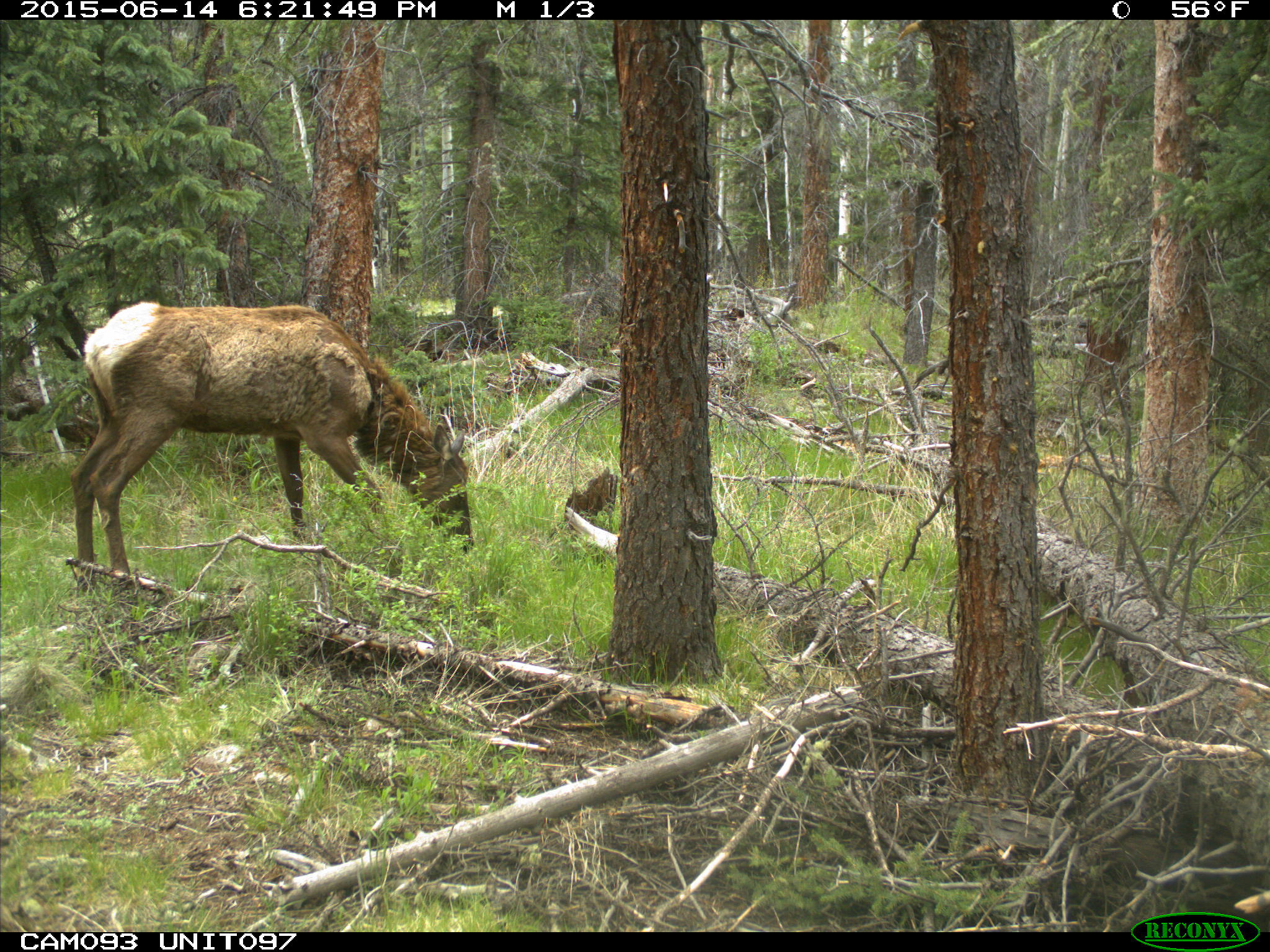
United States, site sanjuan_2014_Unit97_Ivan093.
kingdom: Animalia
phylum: Chordata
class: Mammalia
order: Artiodactyla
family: Cervidae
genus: Cervus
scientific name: Cervus elaphus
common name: red deer